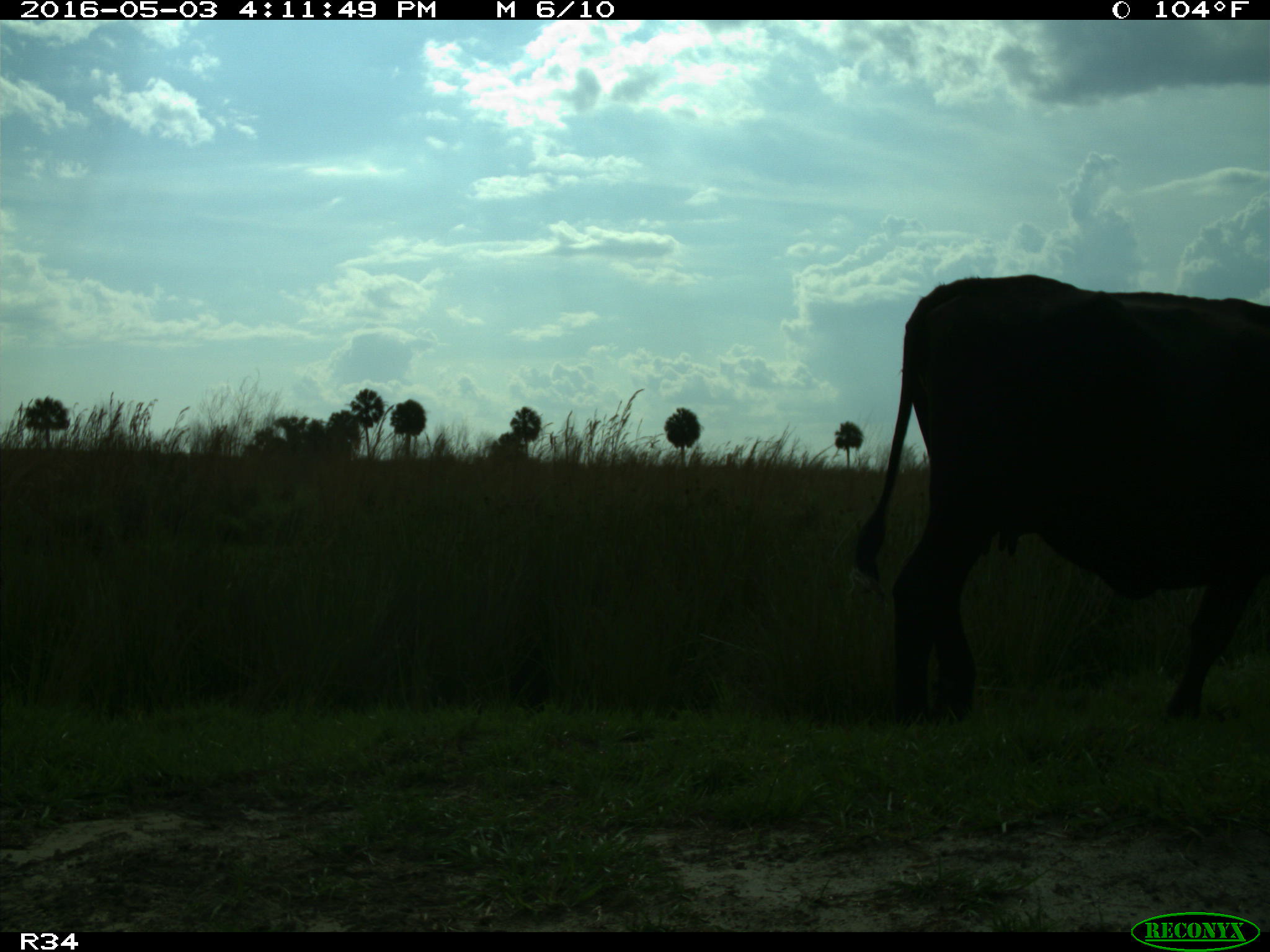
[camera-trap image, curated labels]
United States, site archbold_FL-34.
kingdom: Animalia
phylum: Chordata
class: Mammalia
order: Artiodactyla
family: Bovidae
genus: Bos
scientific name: Bos taurus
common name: domestic cow